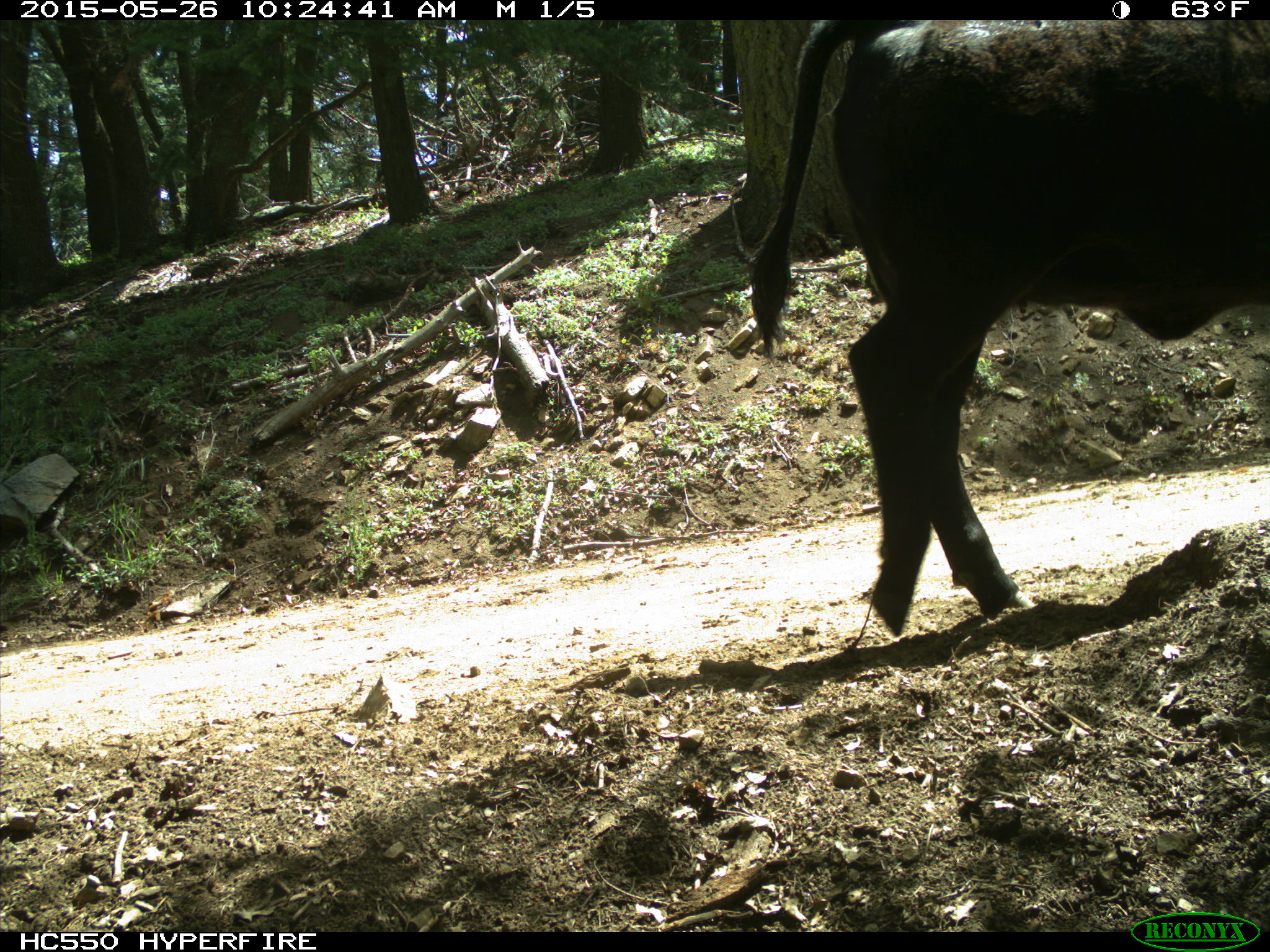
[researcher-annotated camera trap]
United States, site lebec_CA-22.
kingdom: Animalia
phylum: Chordata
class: Mammalia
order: Artiodactyla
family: Bovidae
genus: Bos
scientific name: Bos taurus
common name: domestic cow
Bos taurus (domestic cow).